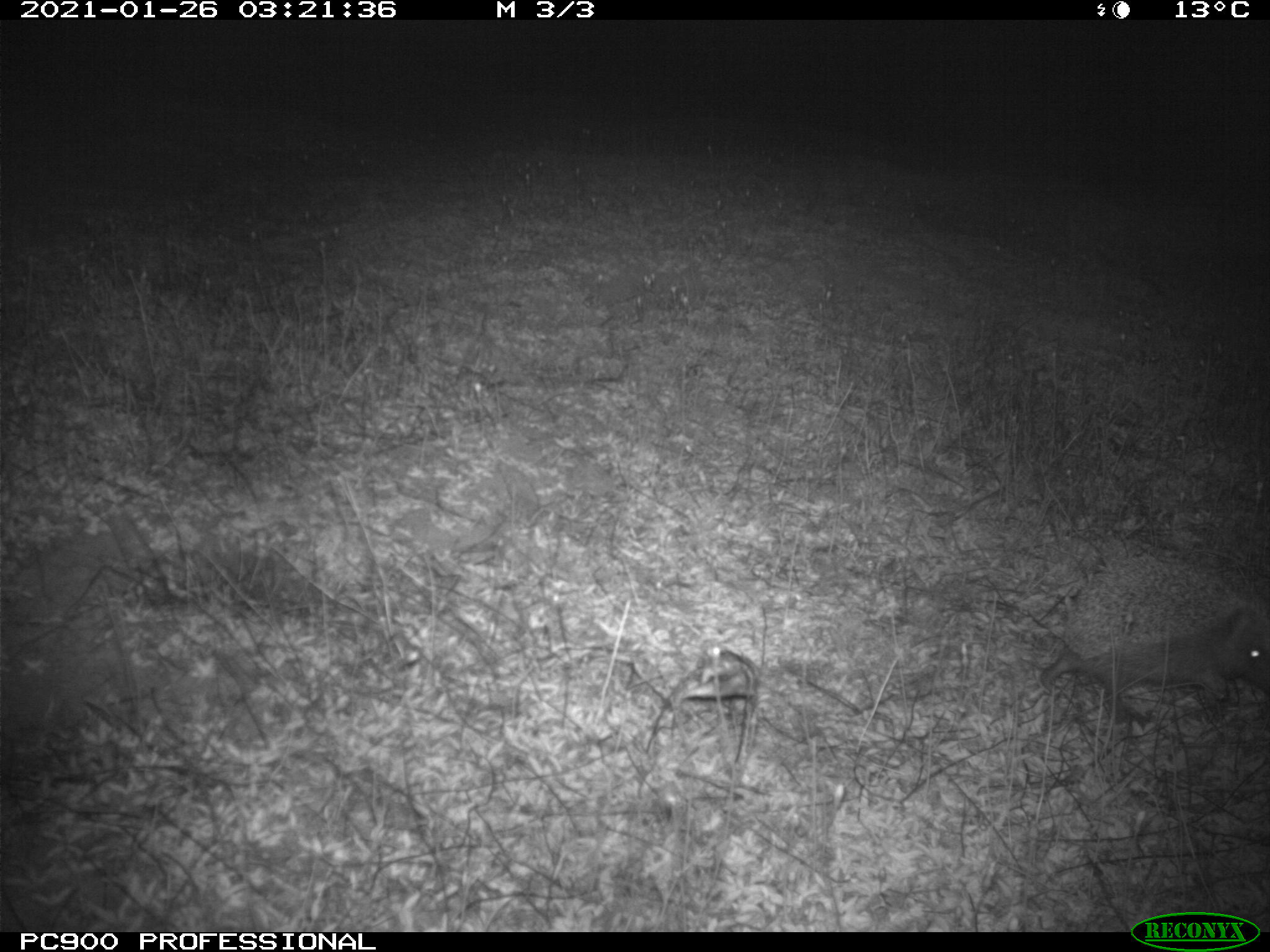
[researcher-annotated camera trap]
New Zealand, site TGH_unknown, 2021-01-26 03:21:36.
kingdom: Animalia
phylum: Chordata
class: Mammalia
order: Eulipotyphla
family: Erinaceidae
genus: Erinaceus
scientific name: Erinaceus europaeus europaeus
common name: european hedgehog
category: hedgehog